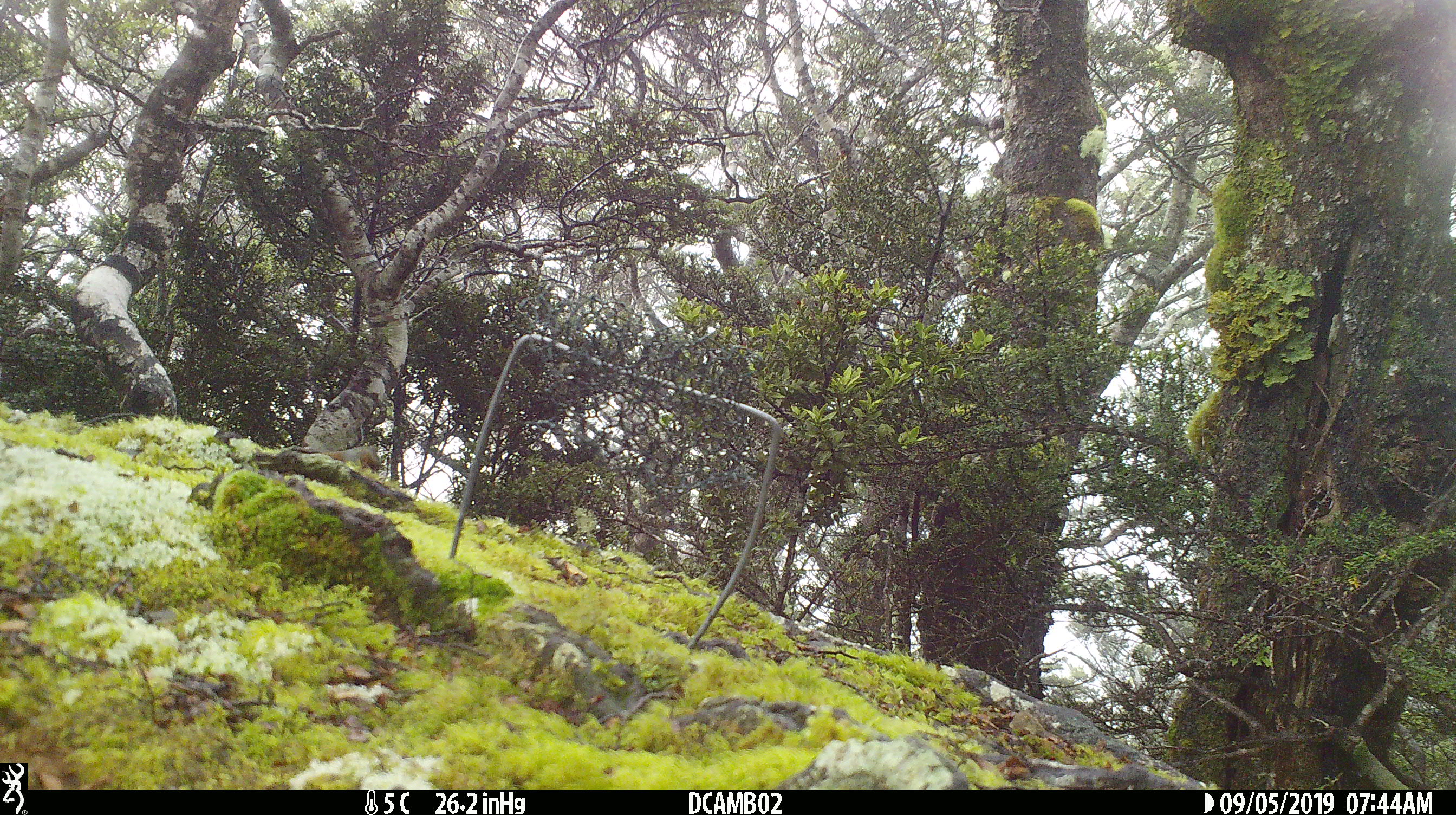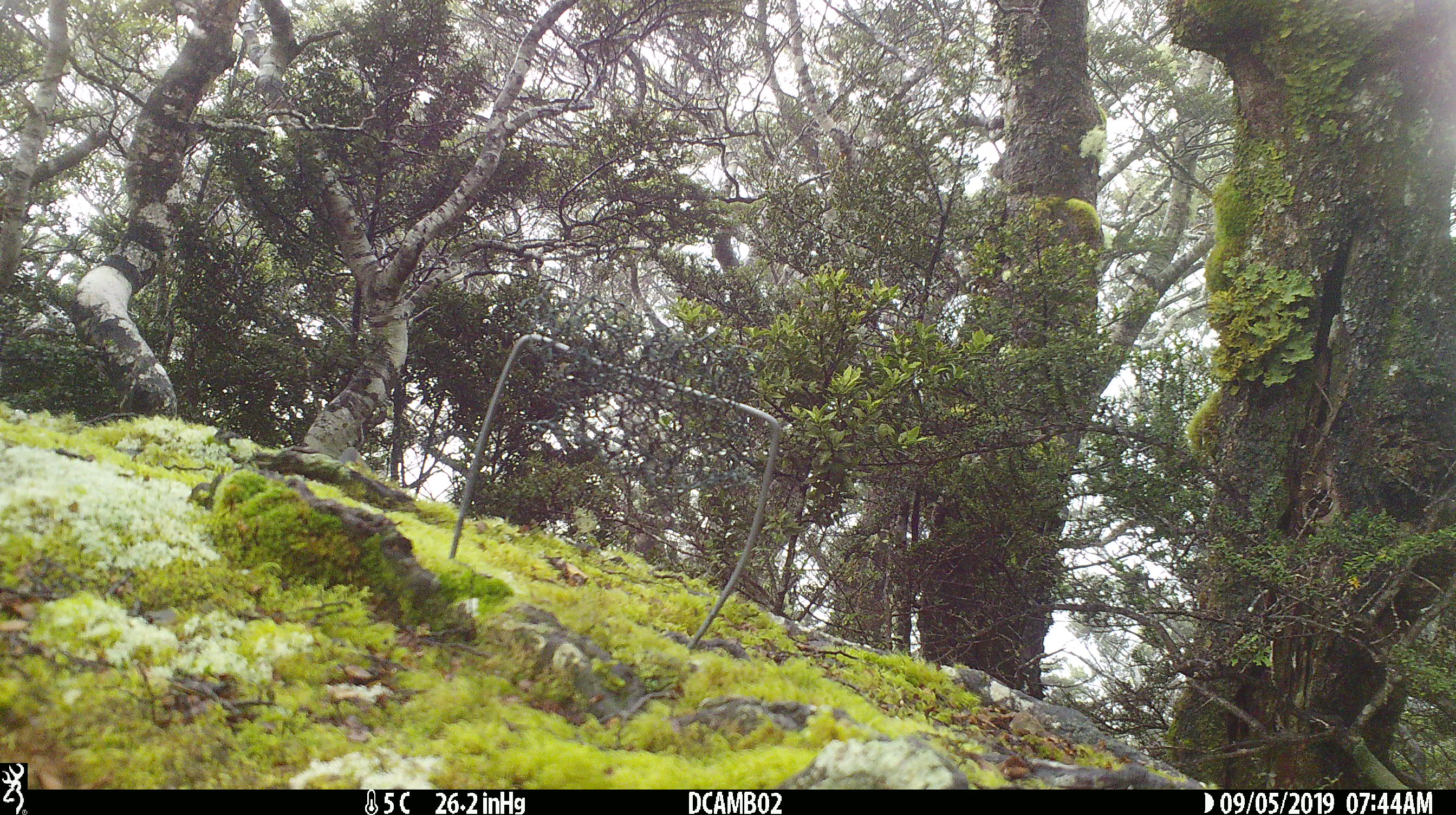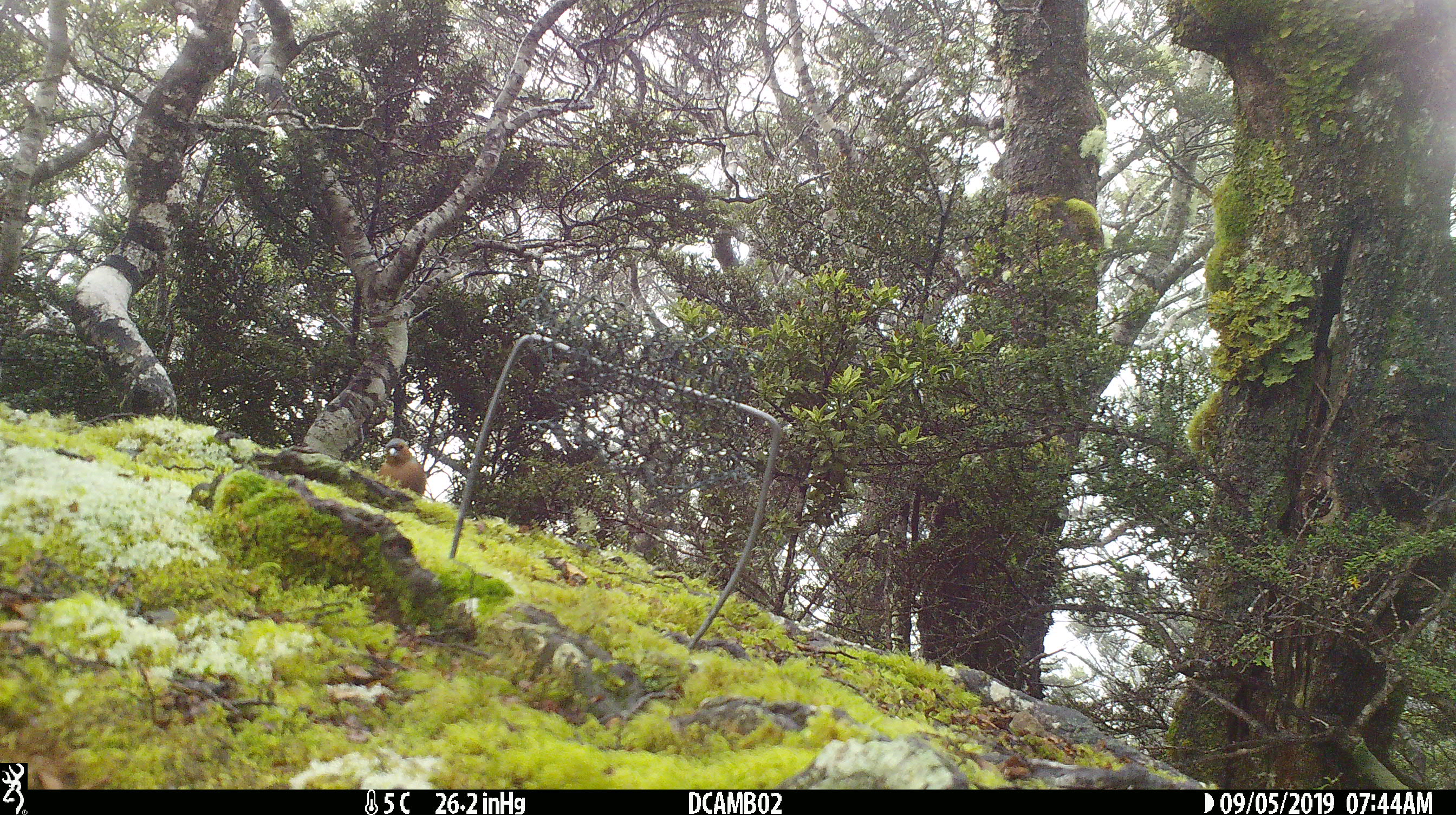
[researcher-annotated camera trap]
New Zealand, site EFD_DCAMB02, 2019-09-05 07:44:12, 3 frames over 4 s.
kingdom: Animalia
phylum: Chordata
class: Aves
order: Passeriformes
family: Fringillidae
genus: Fringilla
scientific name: Fringilla coelebs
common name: common chaffinch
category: chaffinch